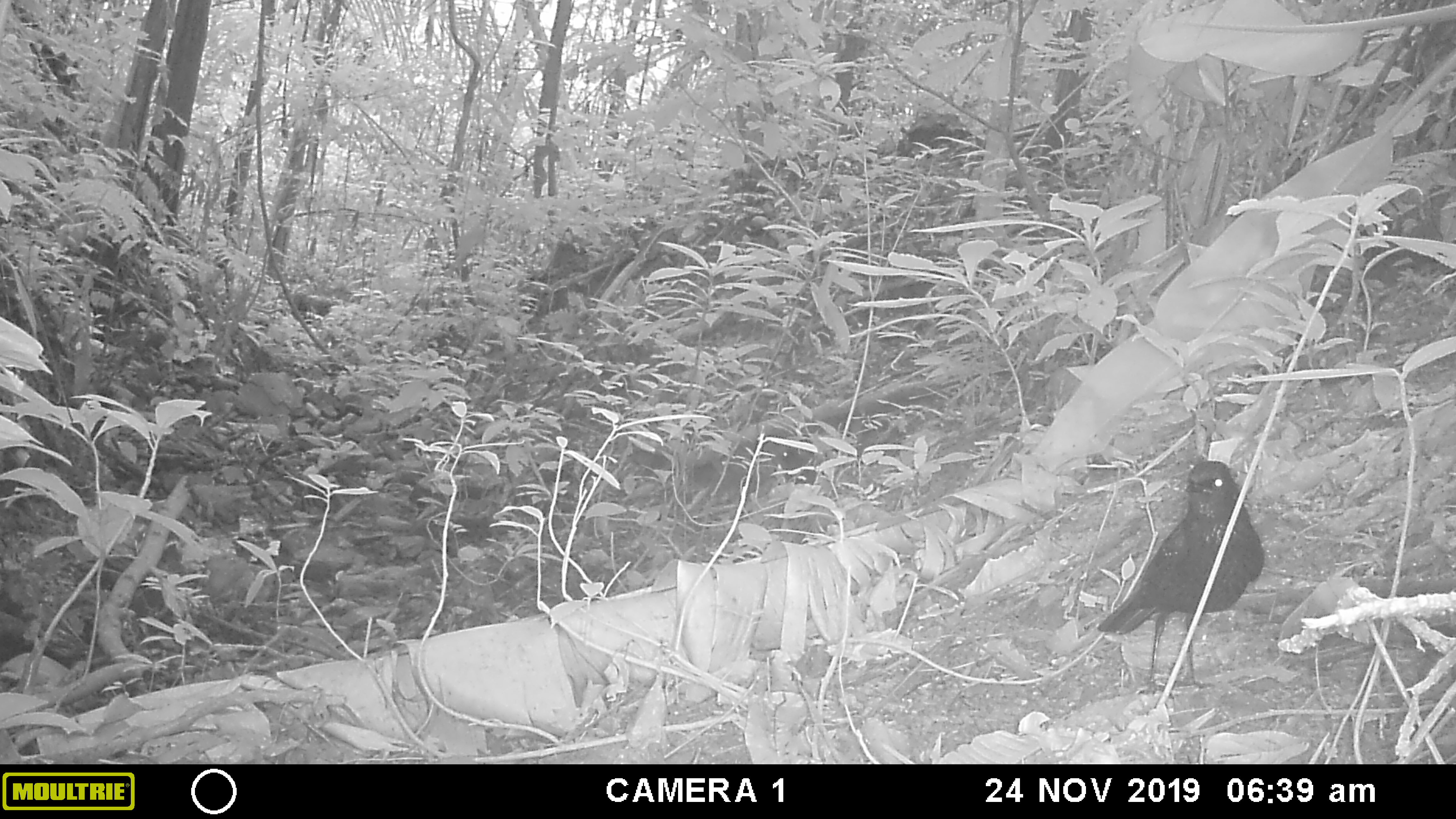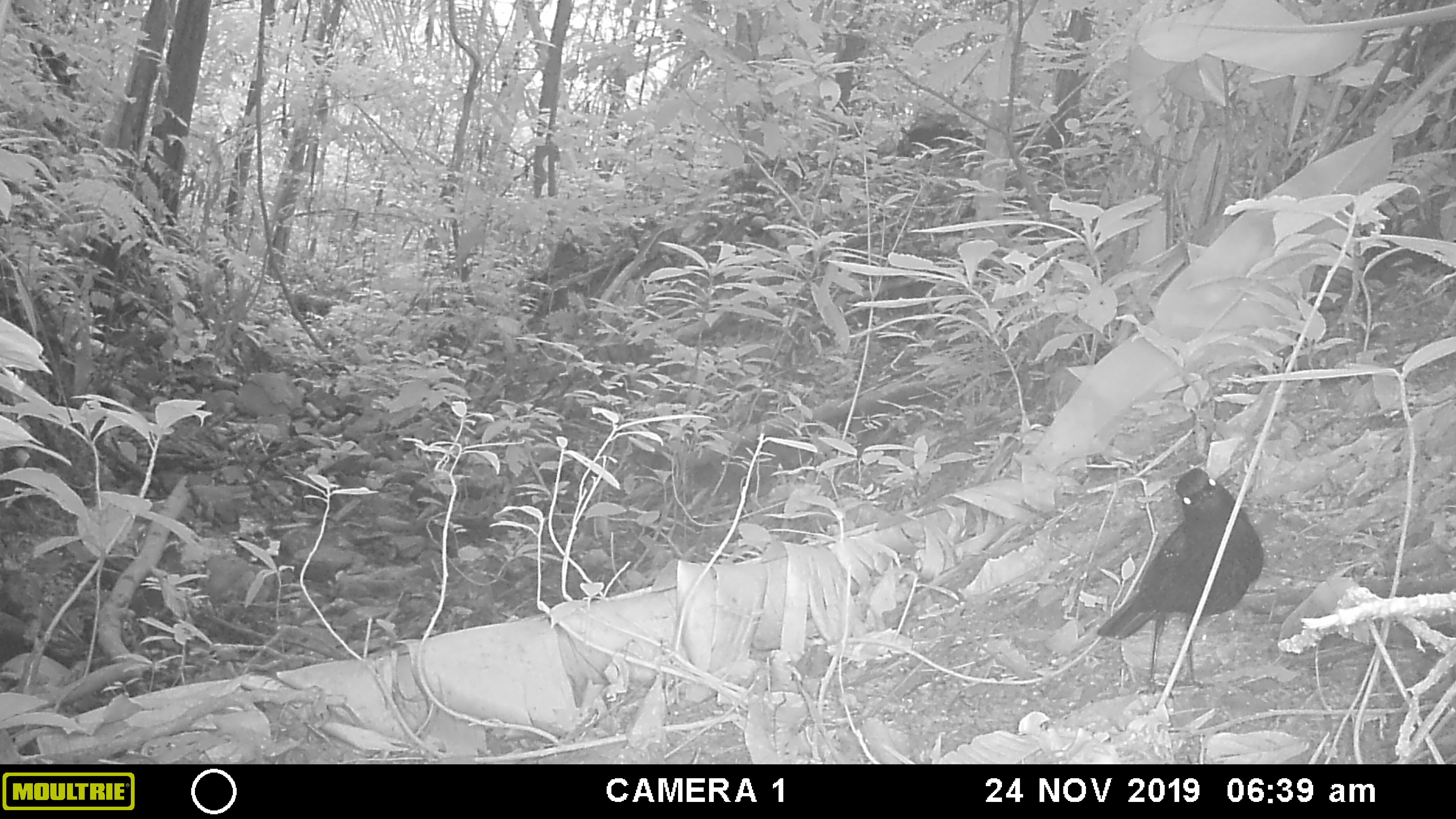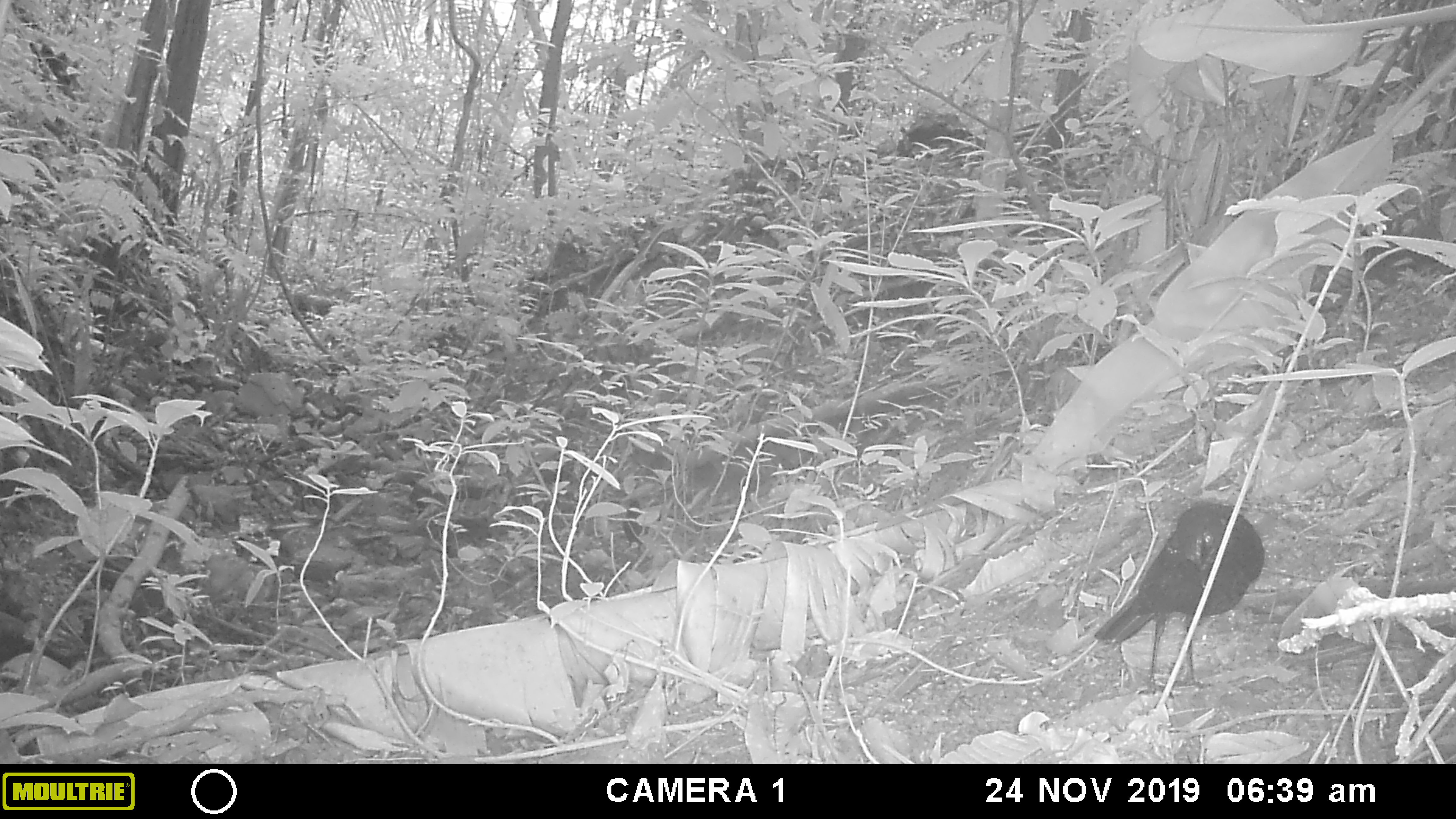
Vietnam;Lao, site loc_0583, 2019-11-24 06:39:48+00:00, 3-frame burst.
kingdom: Animalia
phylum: Chordata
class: Aves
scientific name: Aves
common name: bird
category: unidentified bird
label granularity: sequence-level